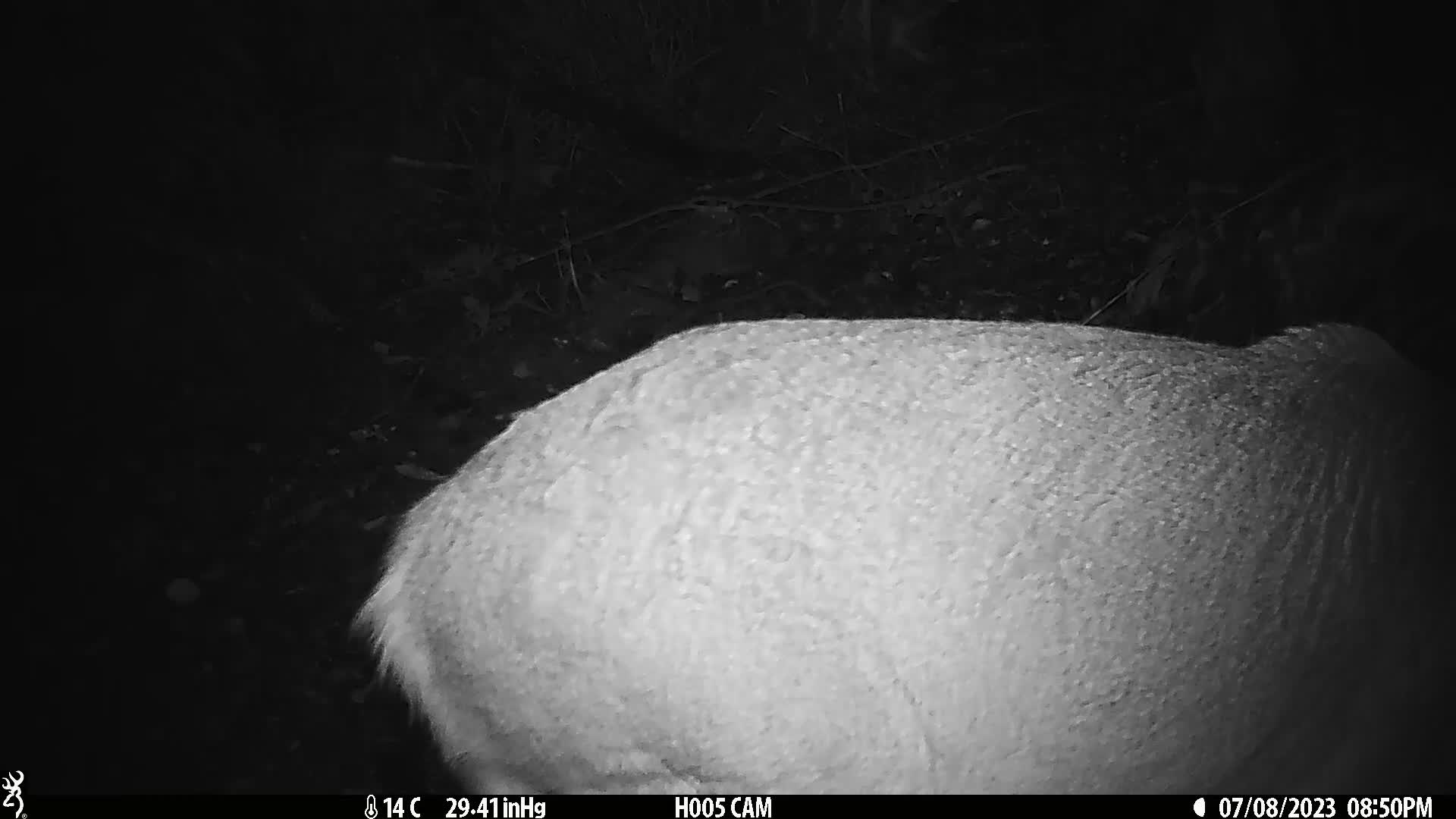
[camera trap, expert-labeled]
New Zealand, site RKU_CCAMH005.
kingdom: Animalia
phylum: Chordata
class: Mammalia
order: Artiodactyla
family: Cervidae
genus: Odocoileus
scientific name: Odocoileus virginianus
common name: white-tailed deer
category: white tailed deer